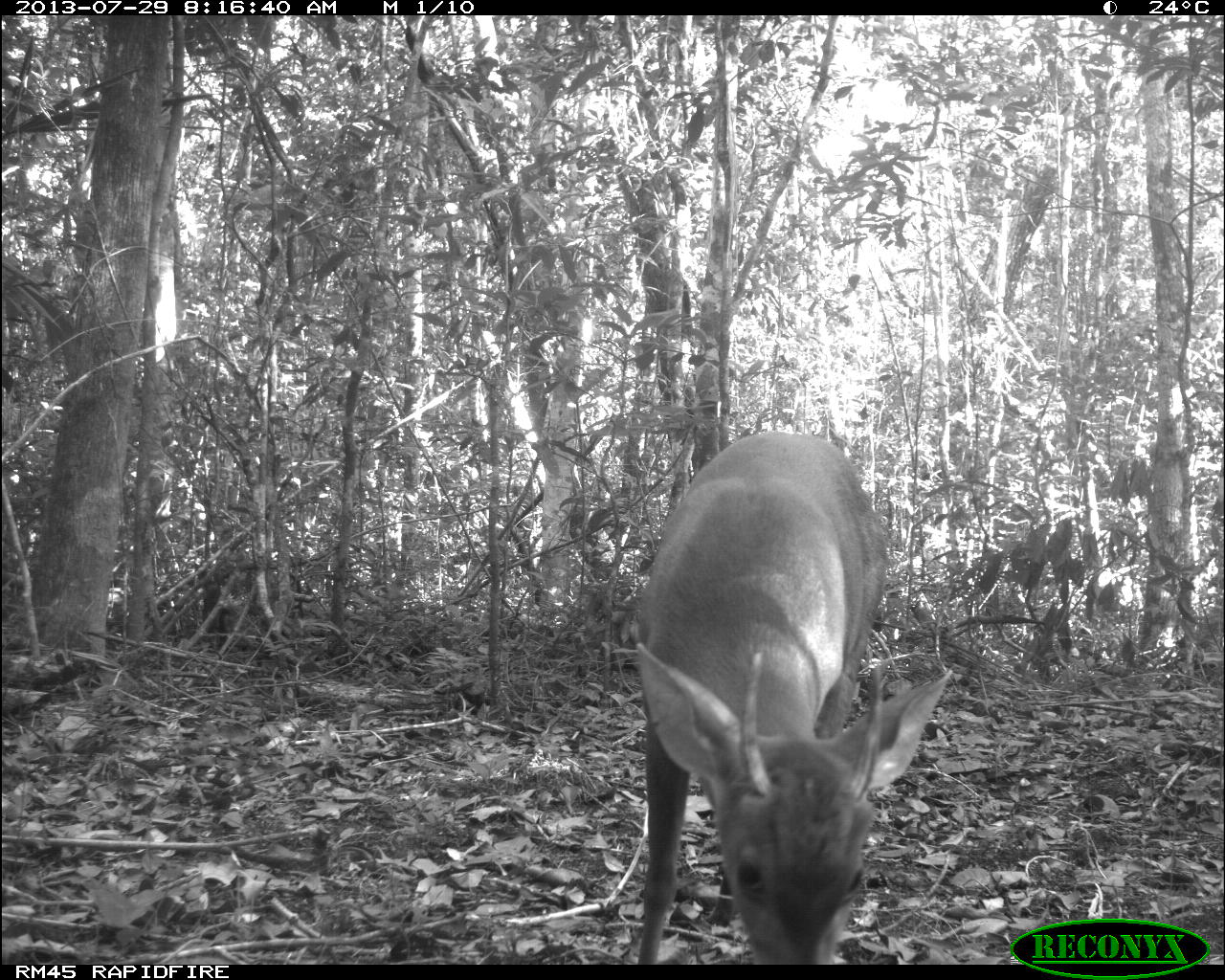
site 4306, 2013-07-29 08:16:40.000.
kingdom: Animalia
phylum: Chordata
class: Mammalia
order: Artiodactyla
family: Cervidae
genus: Mazama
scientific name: Mazama temama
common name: central american red brocket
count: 1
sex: male